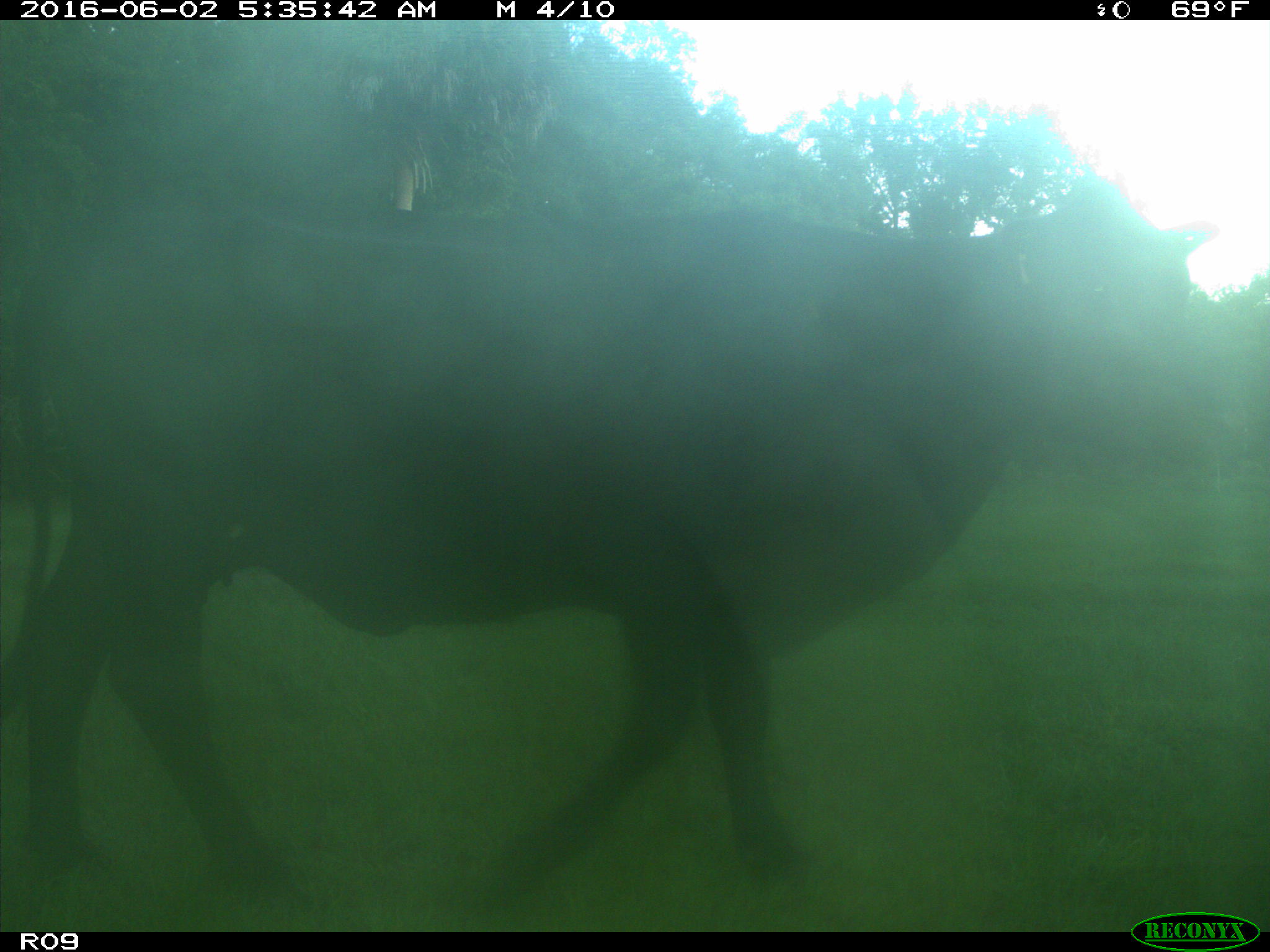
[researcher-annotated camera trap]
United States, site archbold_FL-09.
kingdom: Animalia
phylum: Chordata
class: Mammalia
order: Artiodactyla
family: Bovidae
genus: Bos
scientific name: Bos taurus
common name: domestic cow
Bos taurus (domestic cow).